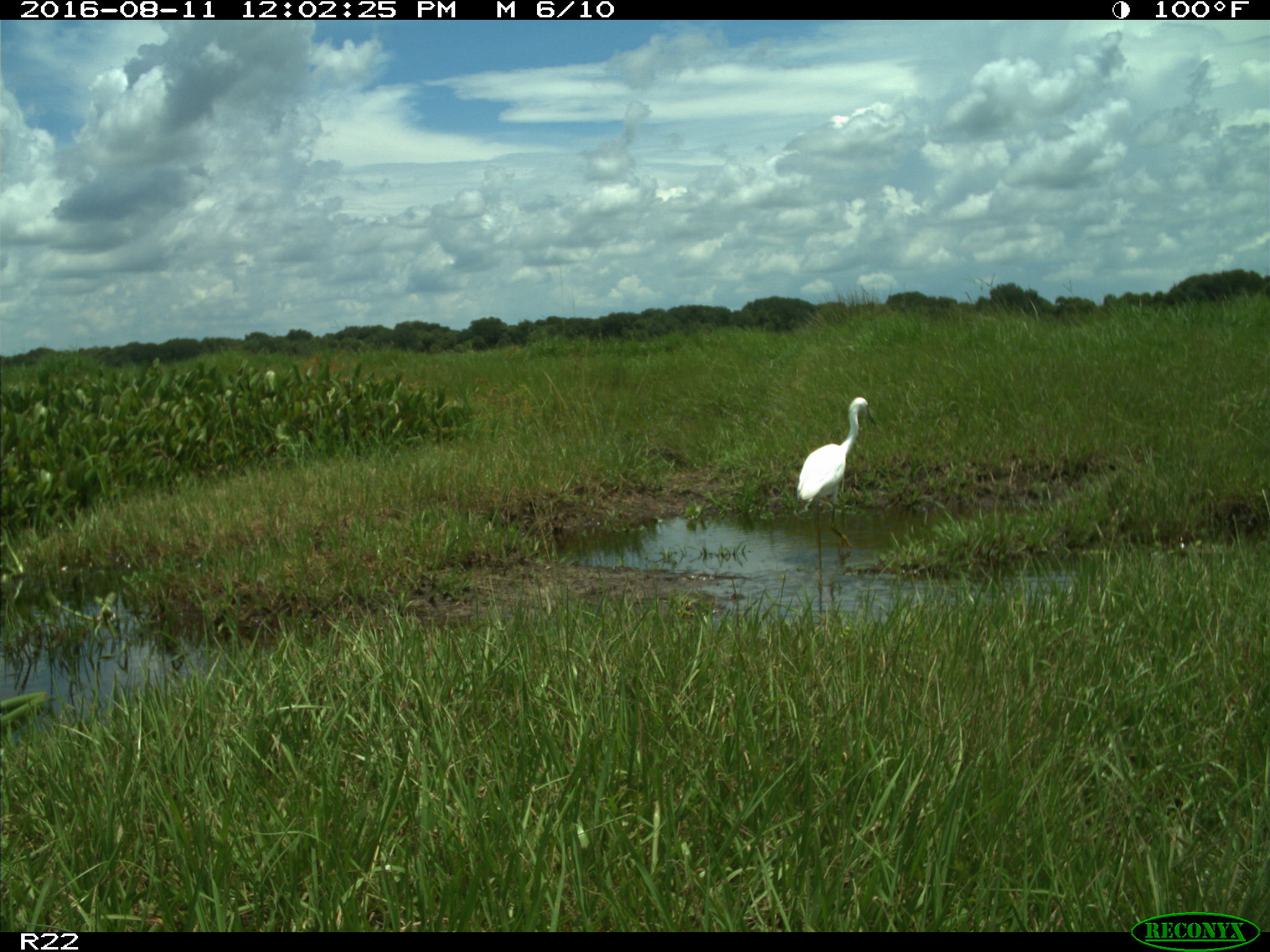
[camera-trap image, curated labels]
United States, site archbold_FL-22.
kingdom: Animalia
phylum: Chordata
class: Aves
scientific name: Aves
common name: birds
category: unidentified bird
Unidentified bird (birds) (Aves).